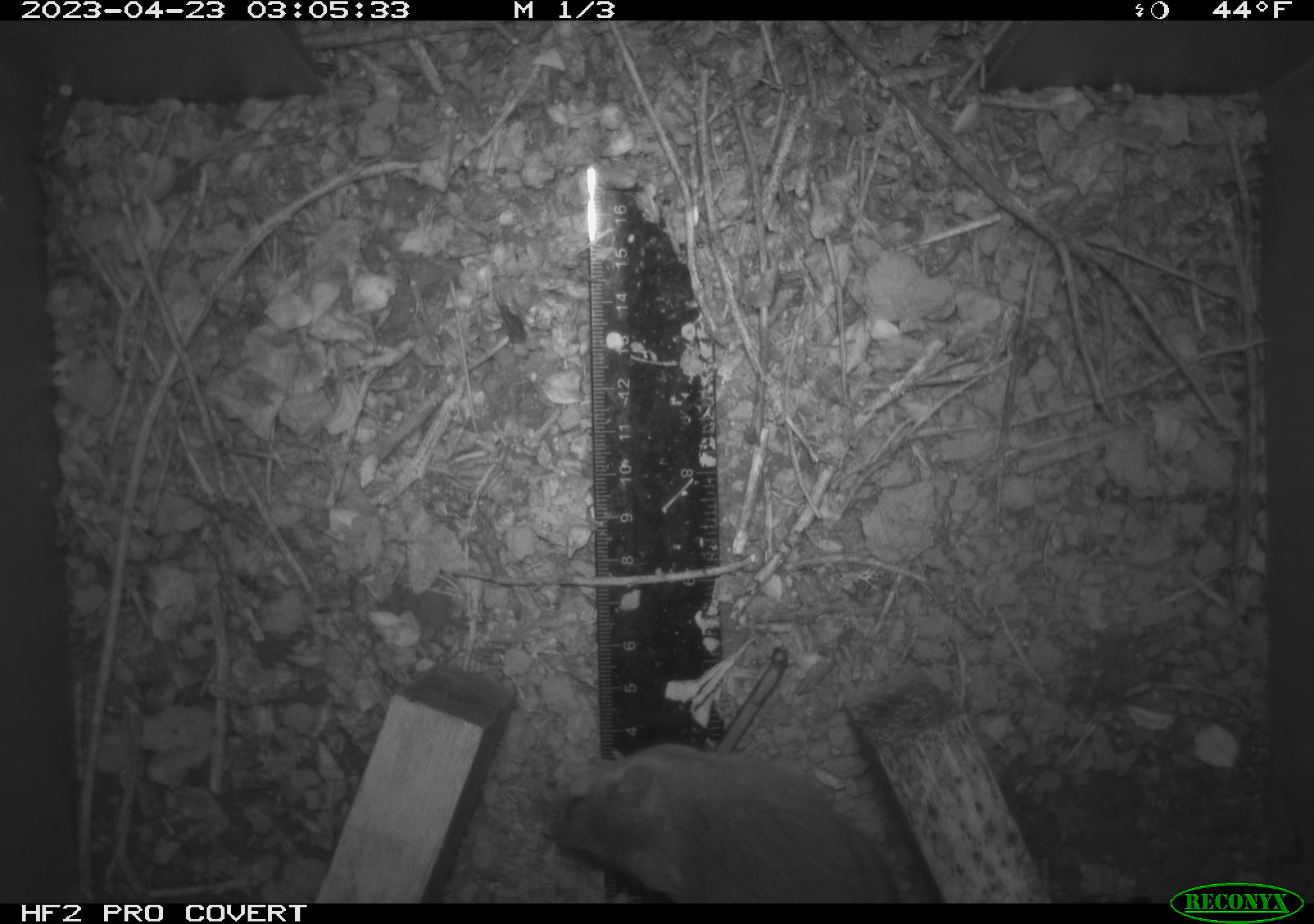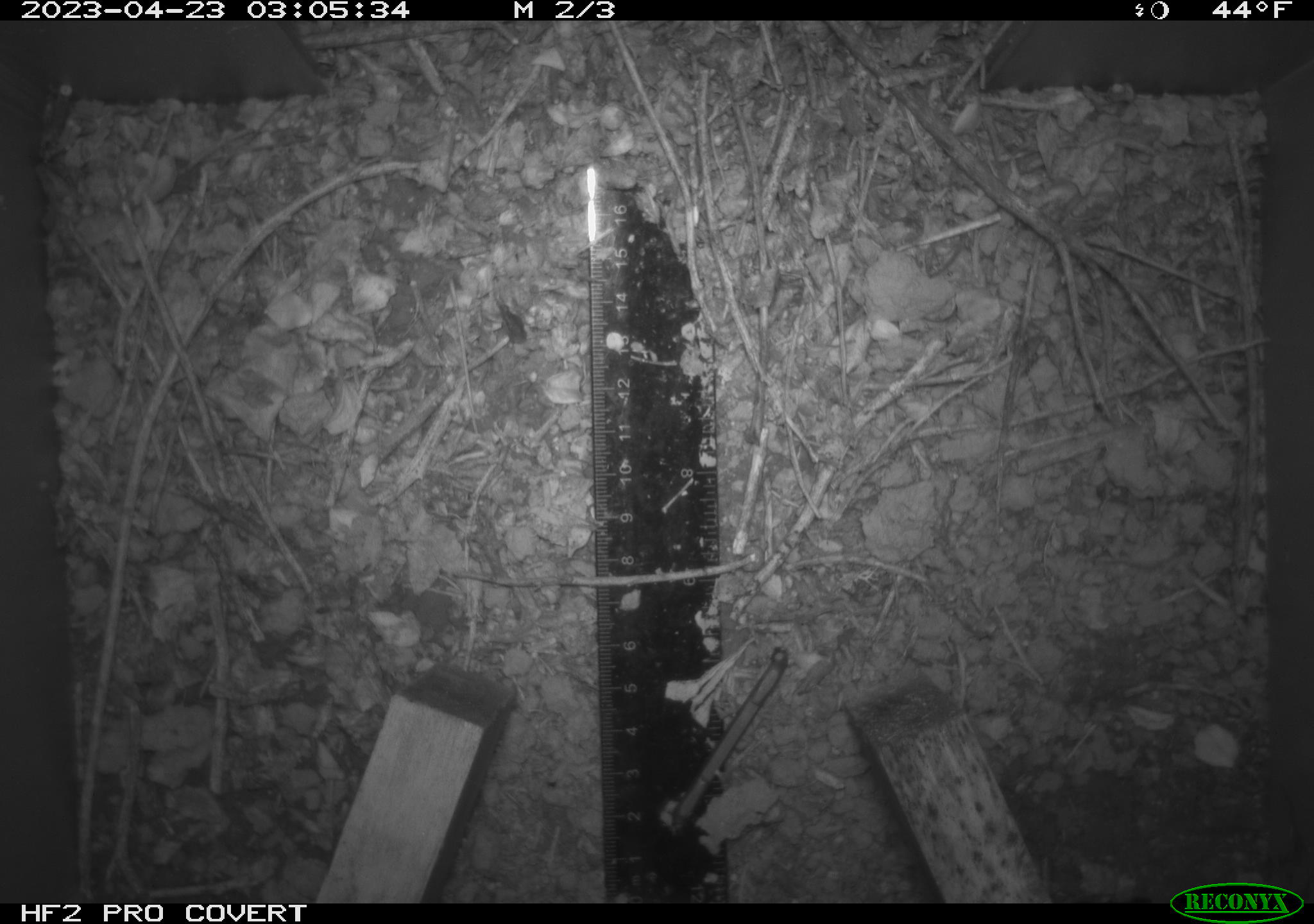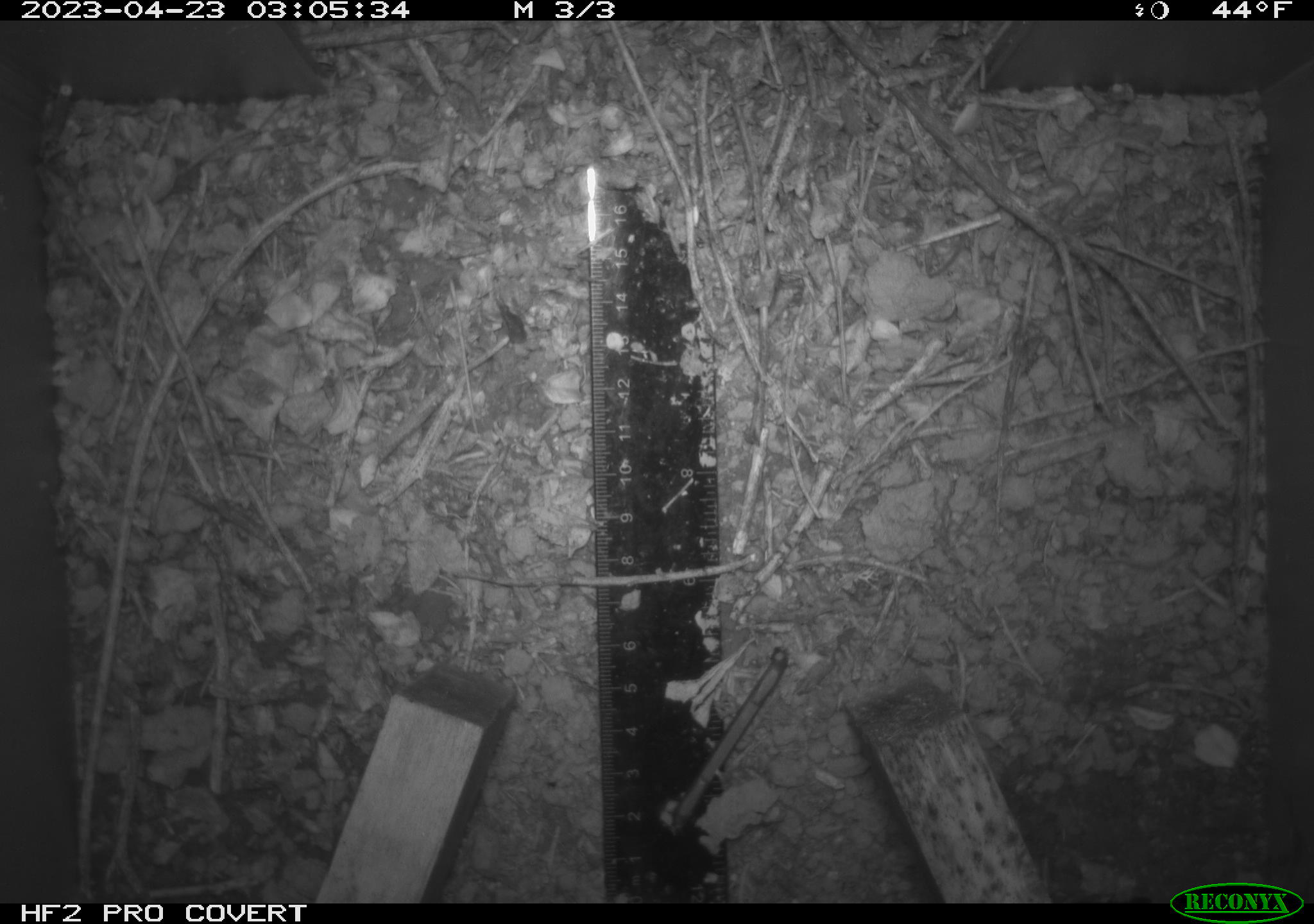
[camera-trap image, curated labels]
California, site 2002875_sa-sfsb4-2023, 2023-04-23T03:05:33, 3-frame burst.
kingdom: Animalia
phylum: Chordata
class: Mammalia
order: Rodentia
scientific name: Rodentia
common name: mouse species